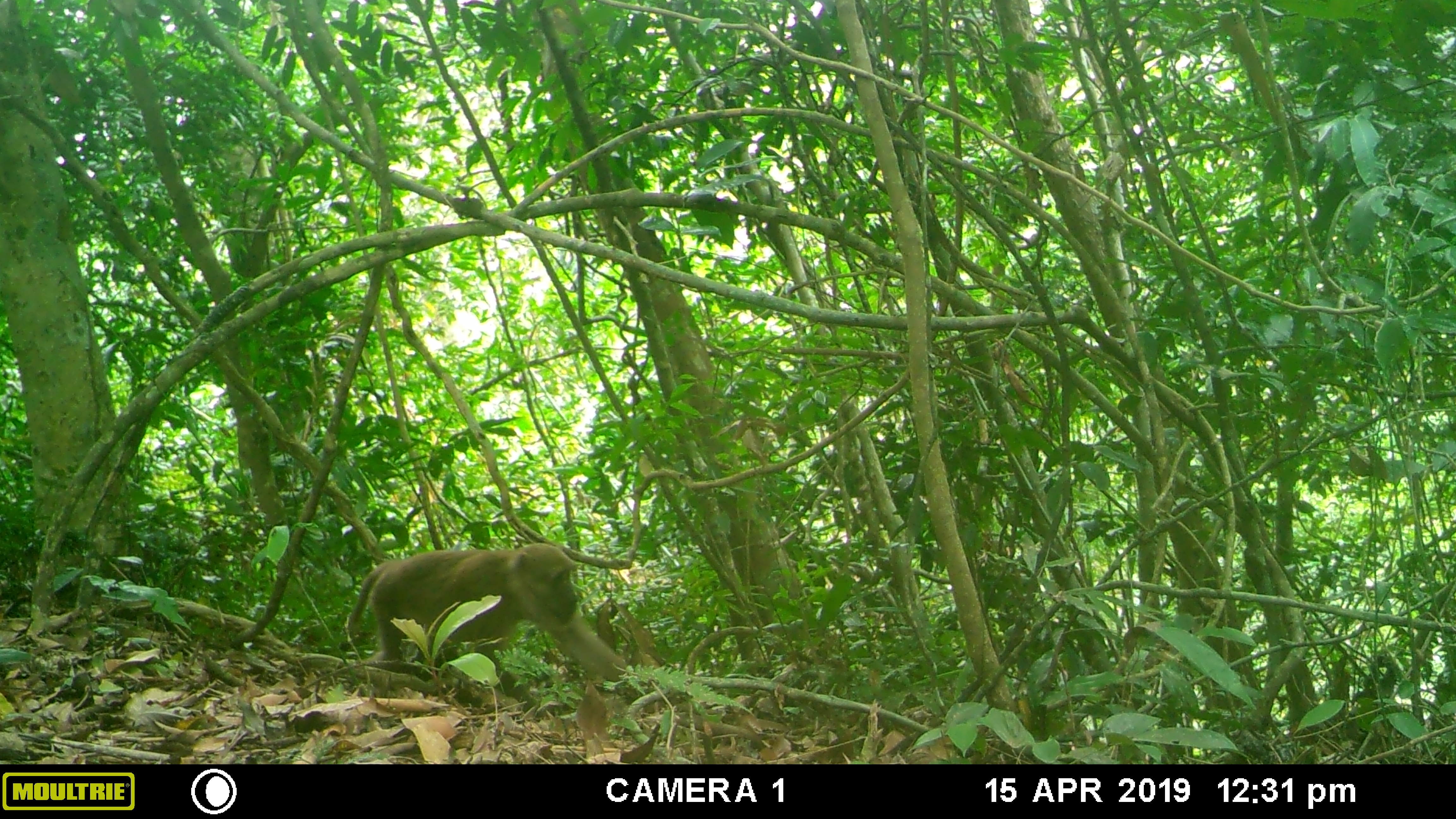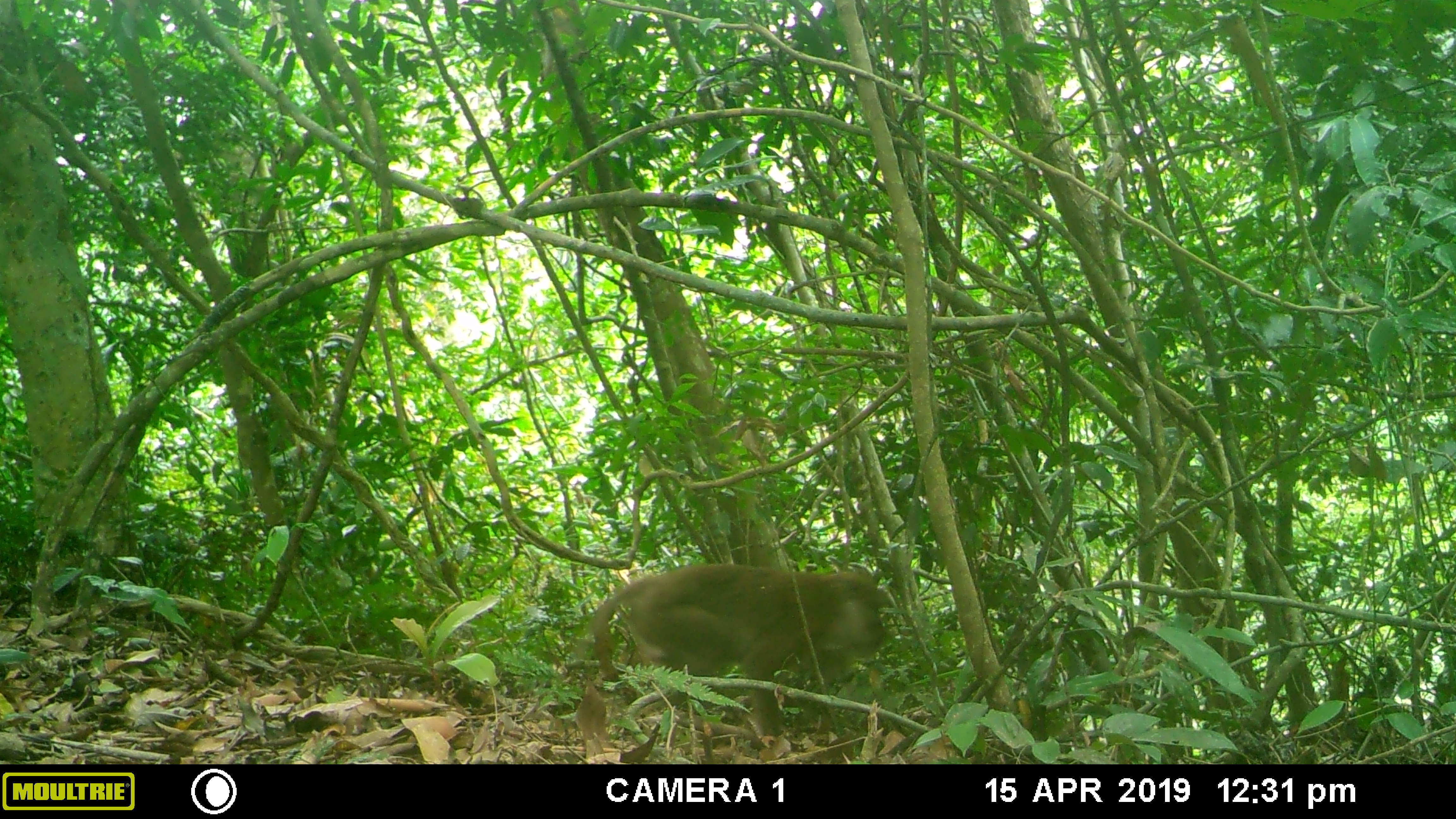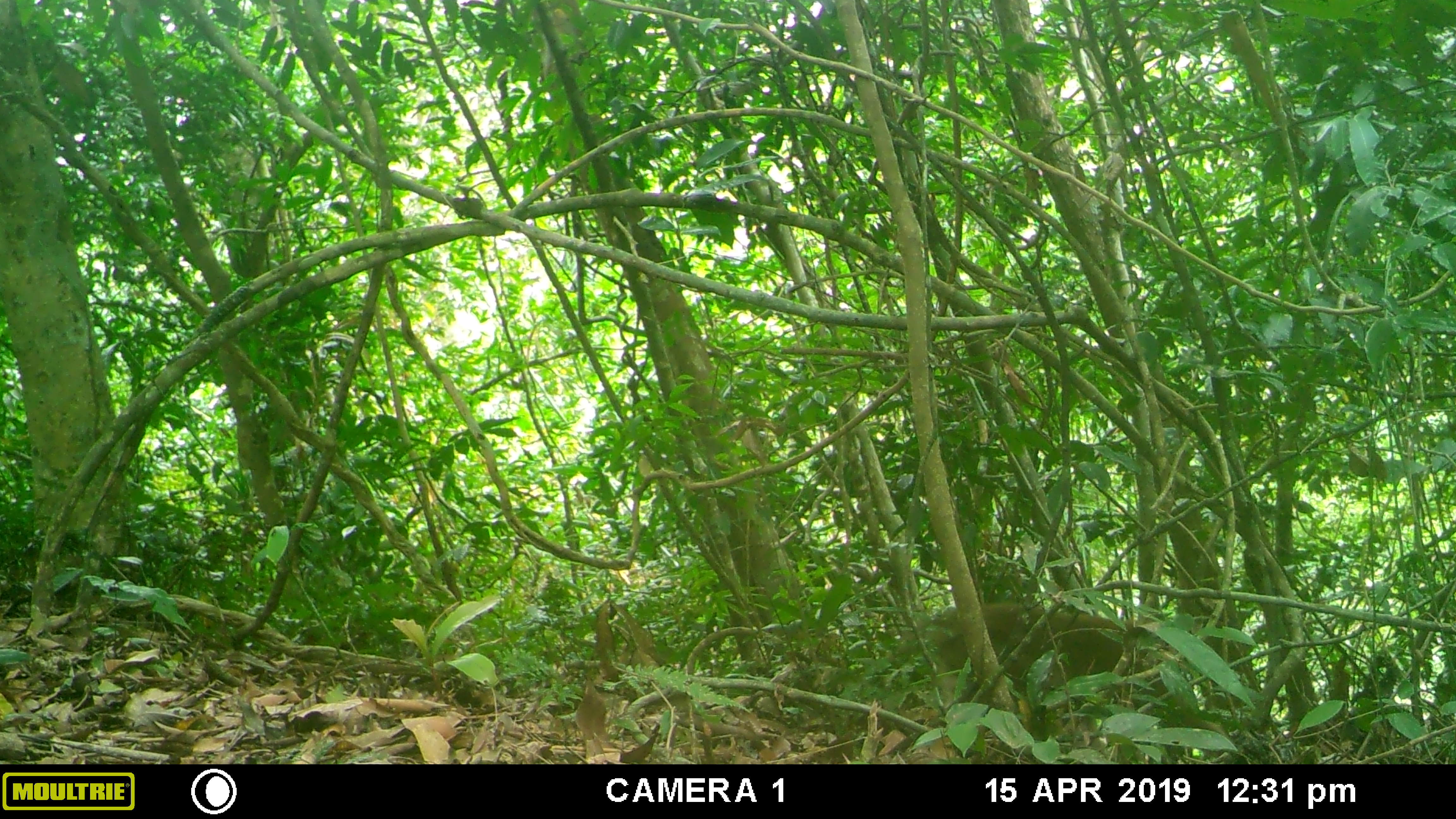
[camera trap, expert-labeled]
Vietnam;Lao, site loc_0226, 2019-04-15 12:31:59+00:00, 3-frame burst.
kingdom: Animalia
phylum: Chordata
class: Mammalia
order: Primates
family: Cercopithecidae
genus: Macaca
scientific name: Macaca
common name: macaques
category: assam or rhesus macaque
Assam or rhesus macaque (macaques) (Macaca). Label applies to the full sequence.